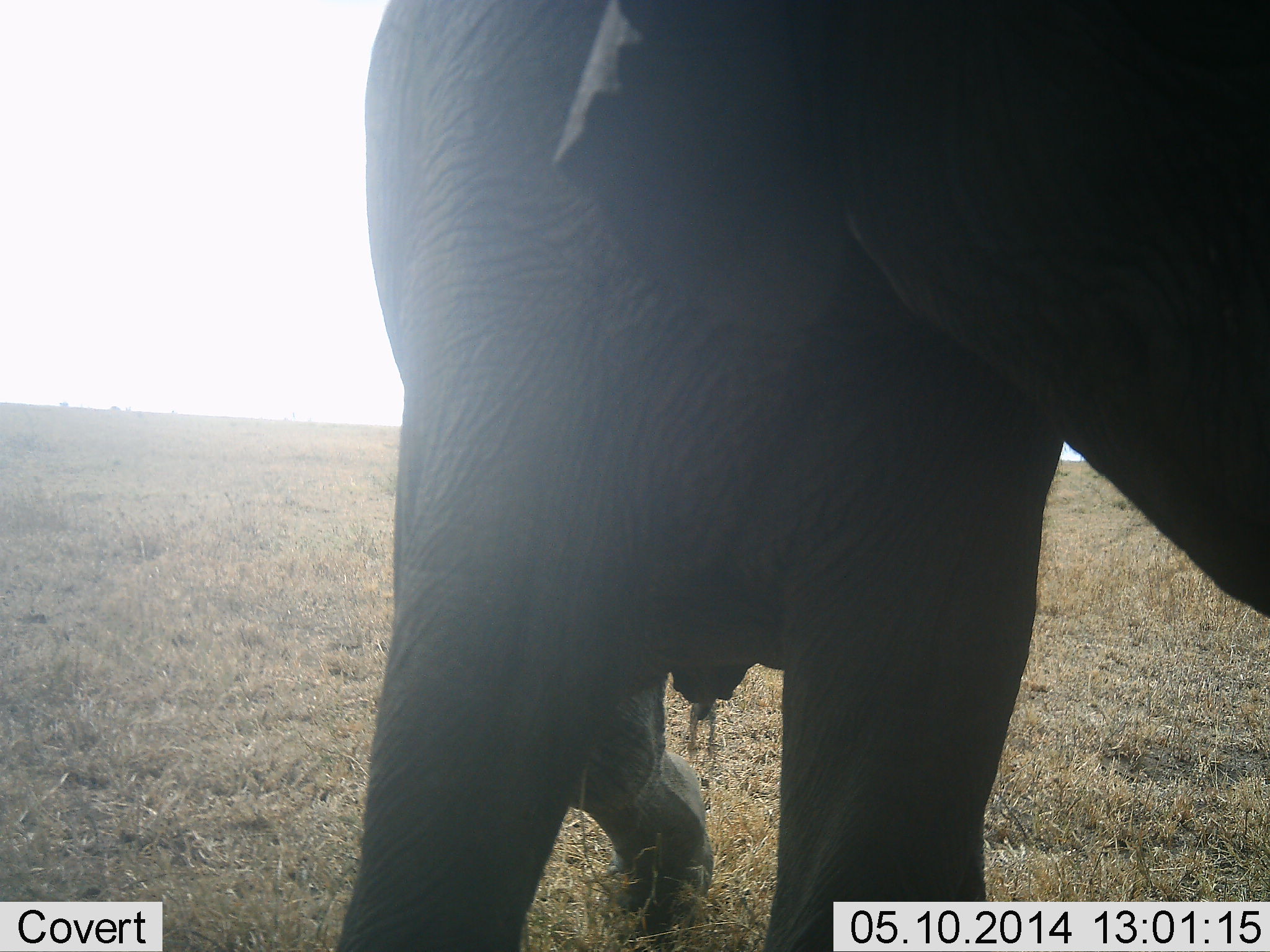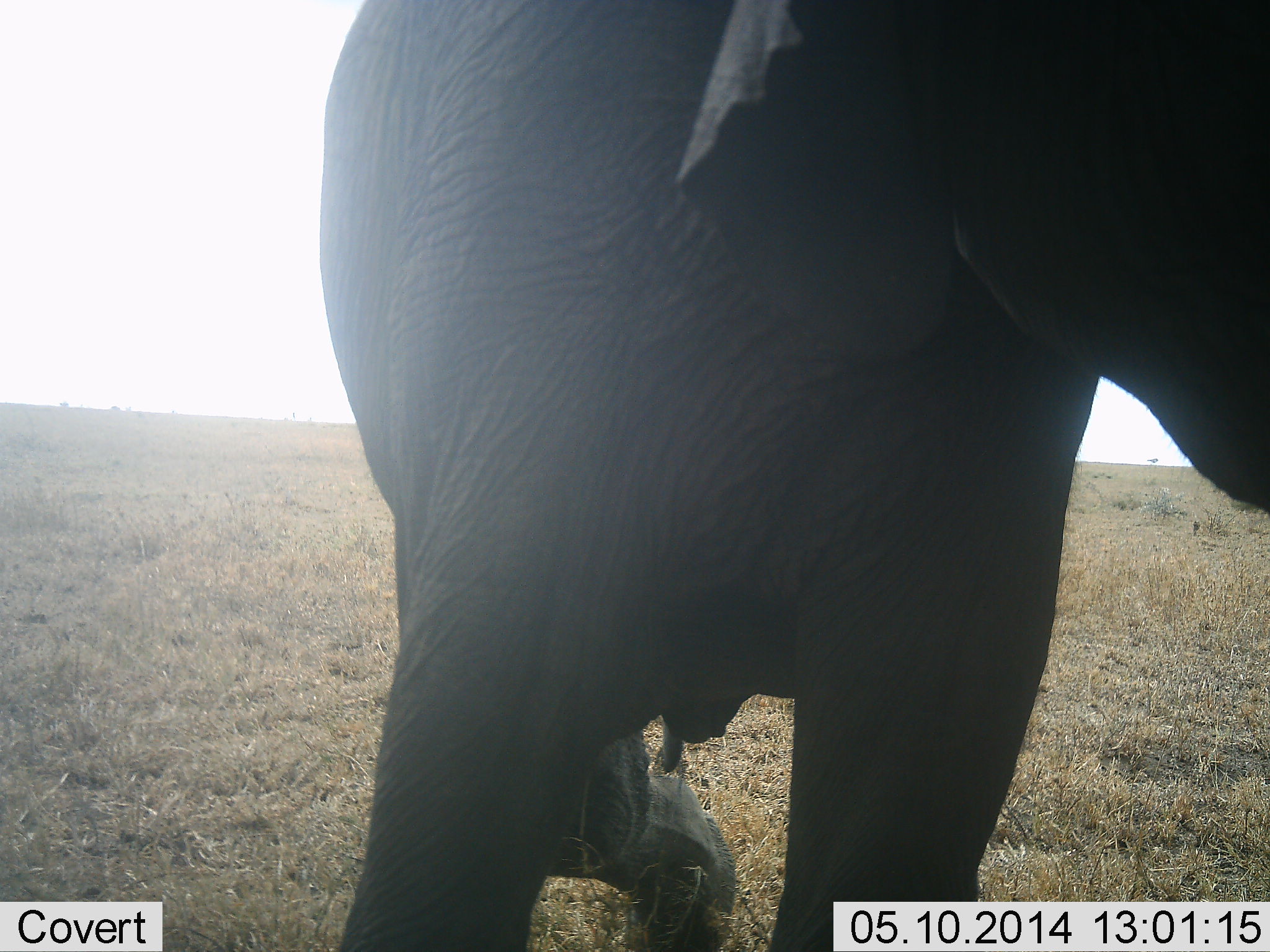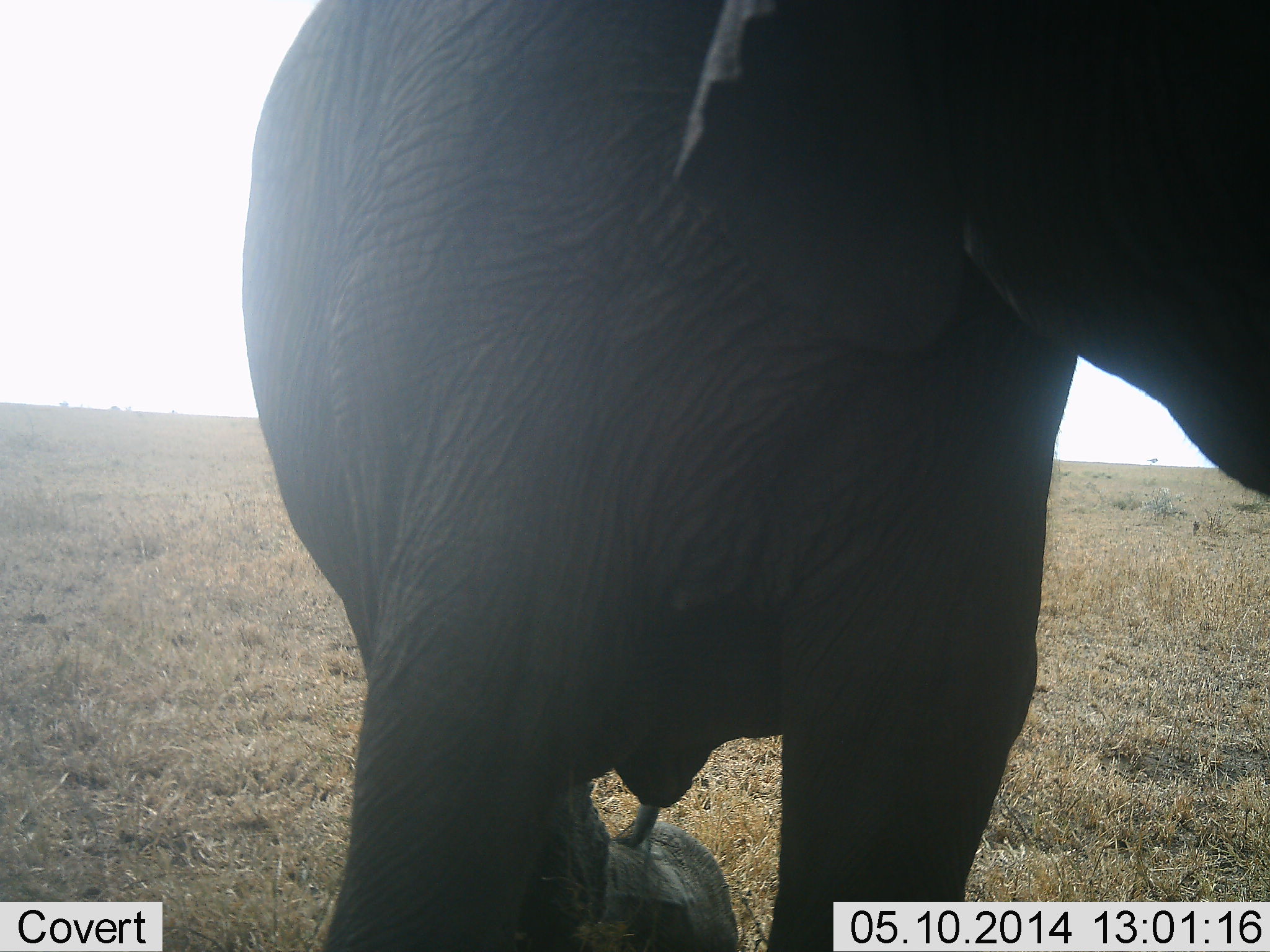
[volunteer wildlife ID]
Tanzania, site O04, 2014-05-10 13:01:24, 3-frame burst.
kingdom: Animalia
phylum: Chordata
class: Mammalia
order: Proboscidea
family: Elephantidae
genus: Loxodonta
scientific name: Loxodonta africana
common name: african bush elephant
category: elephant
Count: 1.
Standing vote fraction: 50%.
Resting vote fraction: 20%.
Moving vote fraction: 30%.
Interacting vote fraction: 0%.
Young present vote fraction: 0%.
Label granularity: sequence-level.